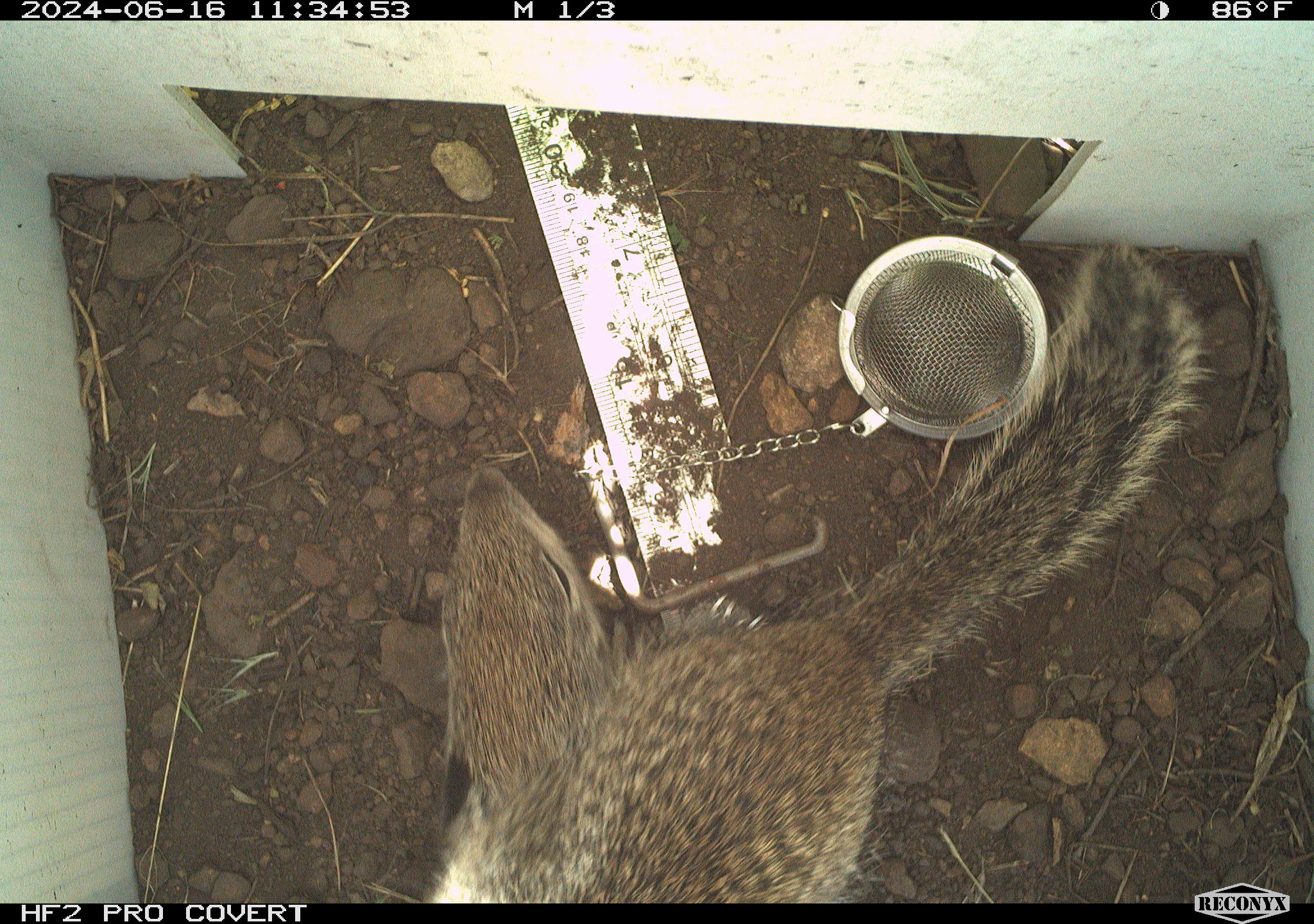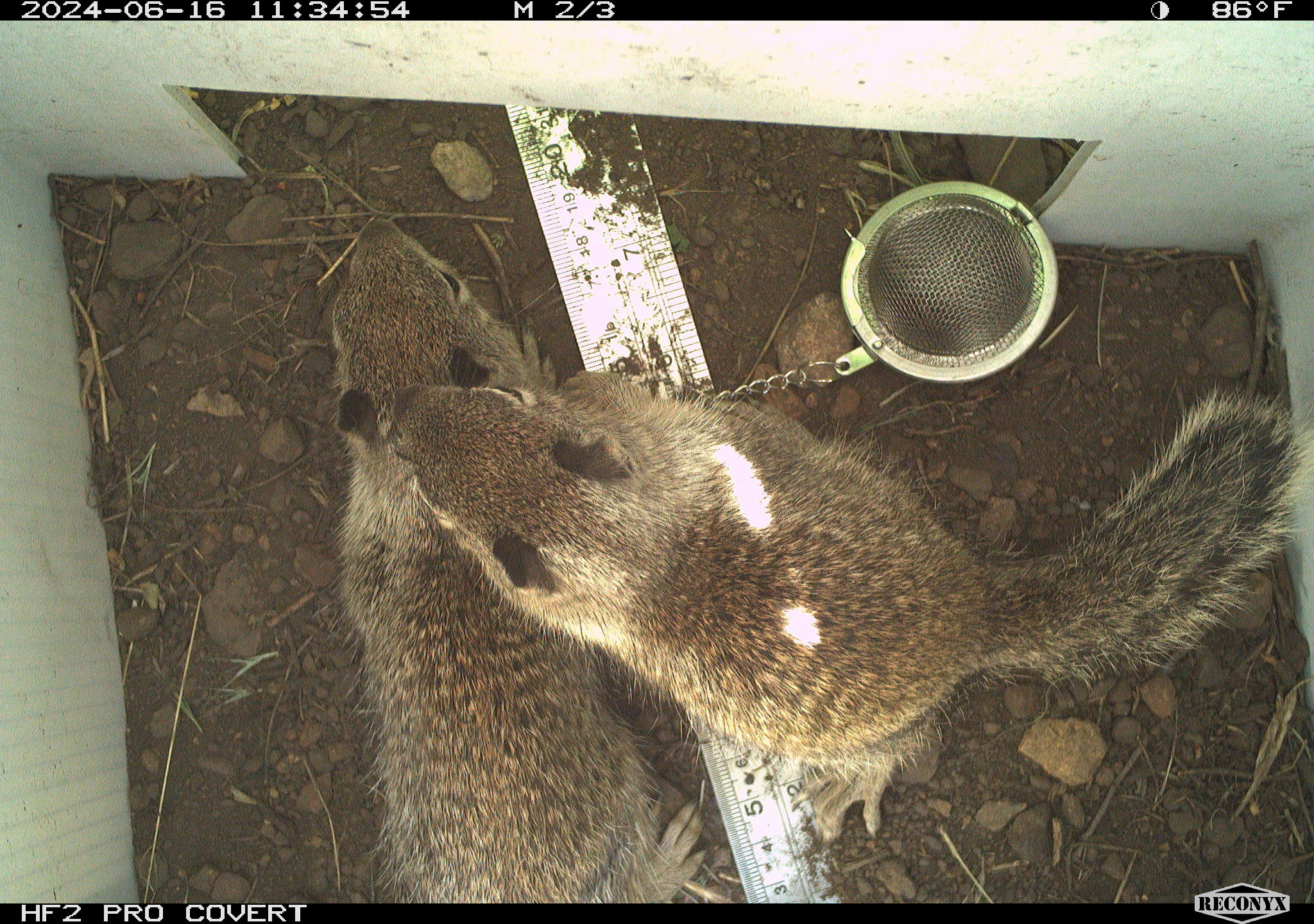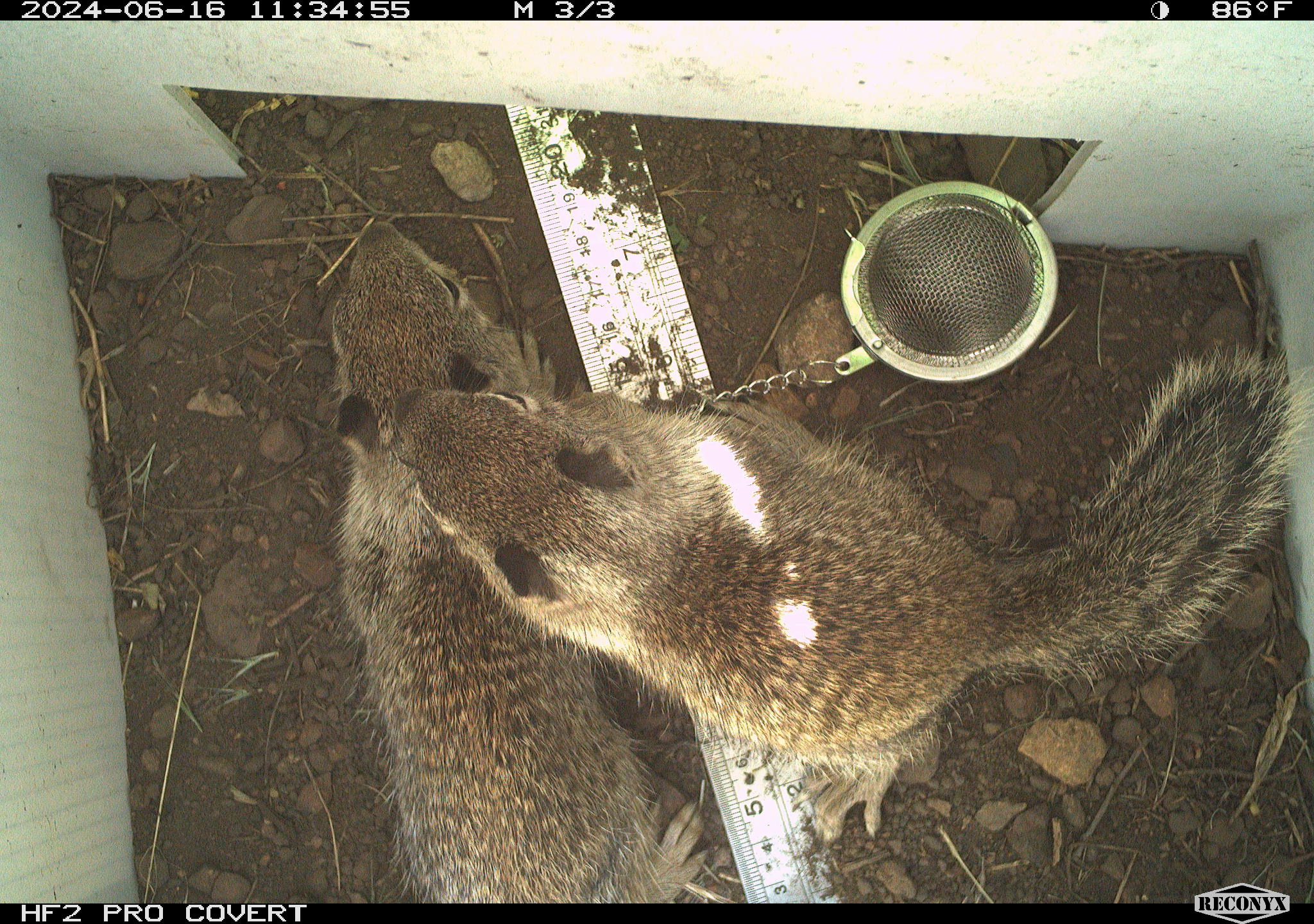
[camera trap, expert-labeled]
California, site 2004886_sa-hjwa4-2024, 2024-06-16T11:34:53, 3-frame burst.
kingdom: Animalia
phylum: Chordata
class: Mammalia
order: Rodentia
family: Sciuridae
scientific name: Sciuridae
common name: squirrels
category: sciuridae family